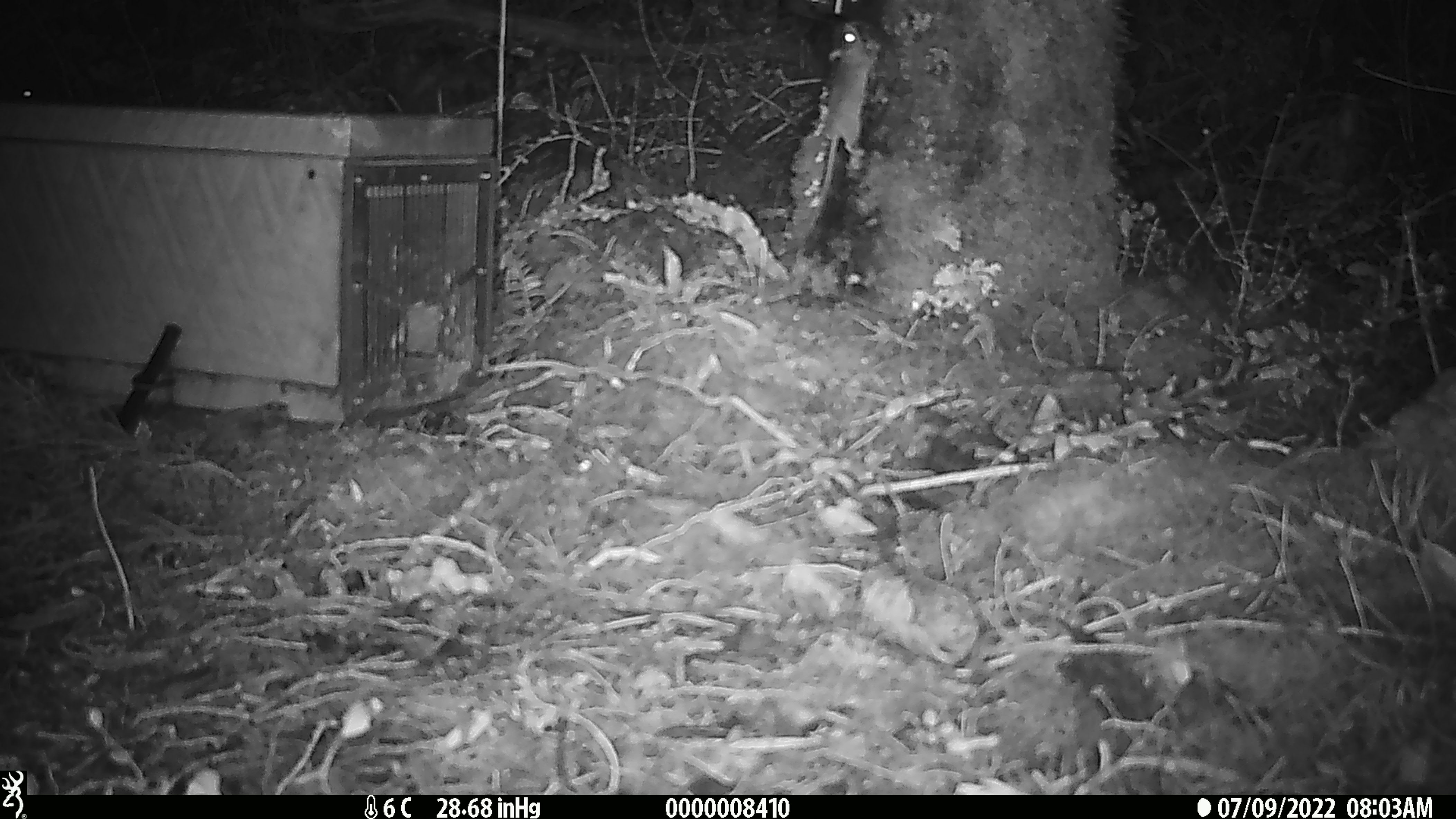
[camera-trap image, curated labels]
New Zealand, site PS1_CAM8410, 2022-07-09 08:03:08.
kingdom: Animalia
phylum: Chordata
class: Mammalia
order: Rodentia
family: Muridae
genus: Mus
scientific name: Mus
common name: mouse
Mouse (Mus).